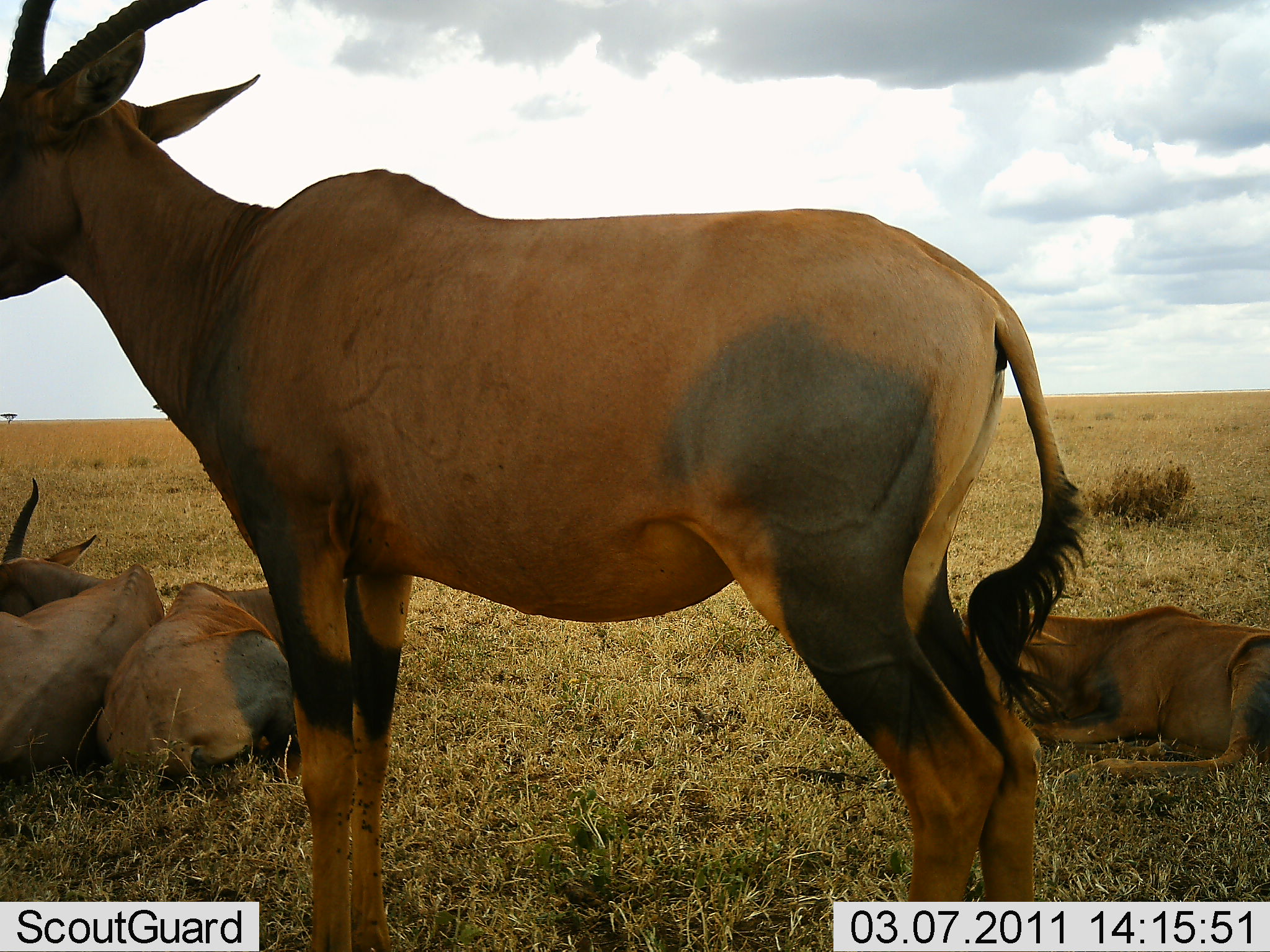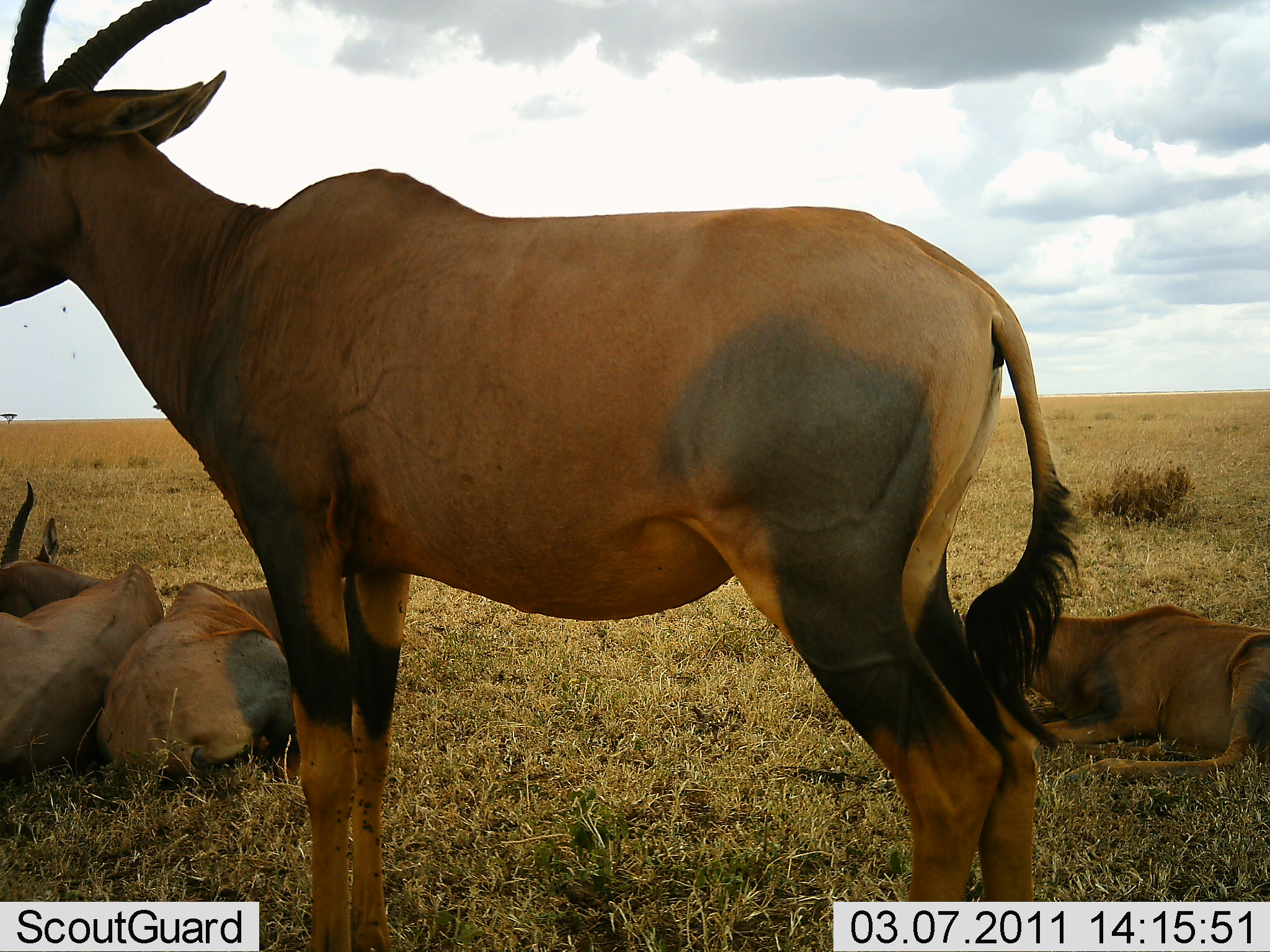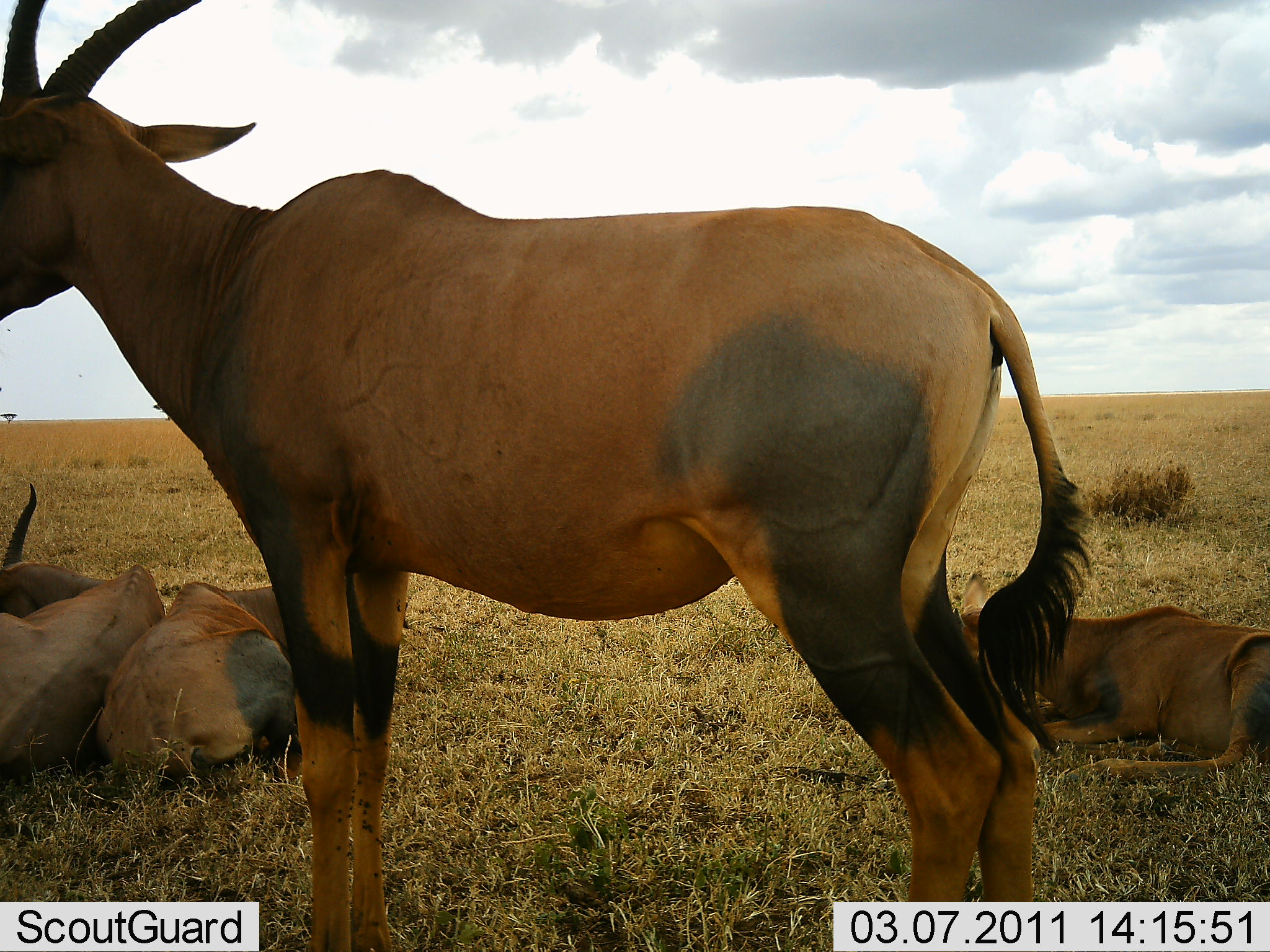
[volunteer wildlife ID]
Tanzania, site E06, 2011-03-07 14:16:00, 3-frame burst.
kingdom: Animalia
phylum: Chordata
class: Mammalia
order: Artiodactyla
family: Bovidae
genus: Damaliscus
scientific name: Damaliscus lunatus jimela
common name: topi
Topi (Damaliscus lunatus jimela), count 4. Behavior (volunteer vote fractions): standing 92%, resting 100%, moving 0%, interacting 0%. Young present (vote fraction): 8%. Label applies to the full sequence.